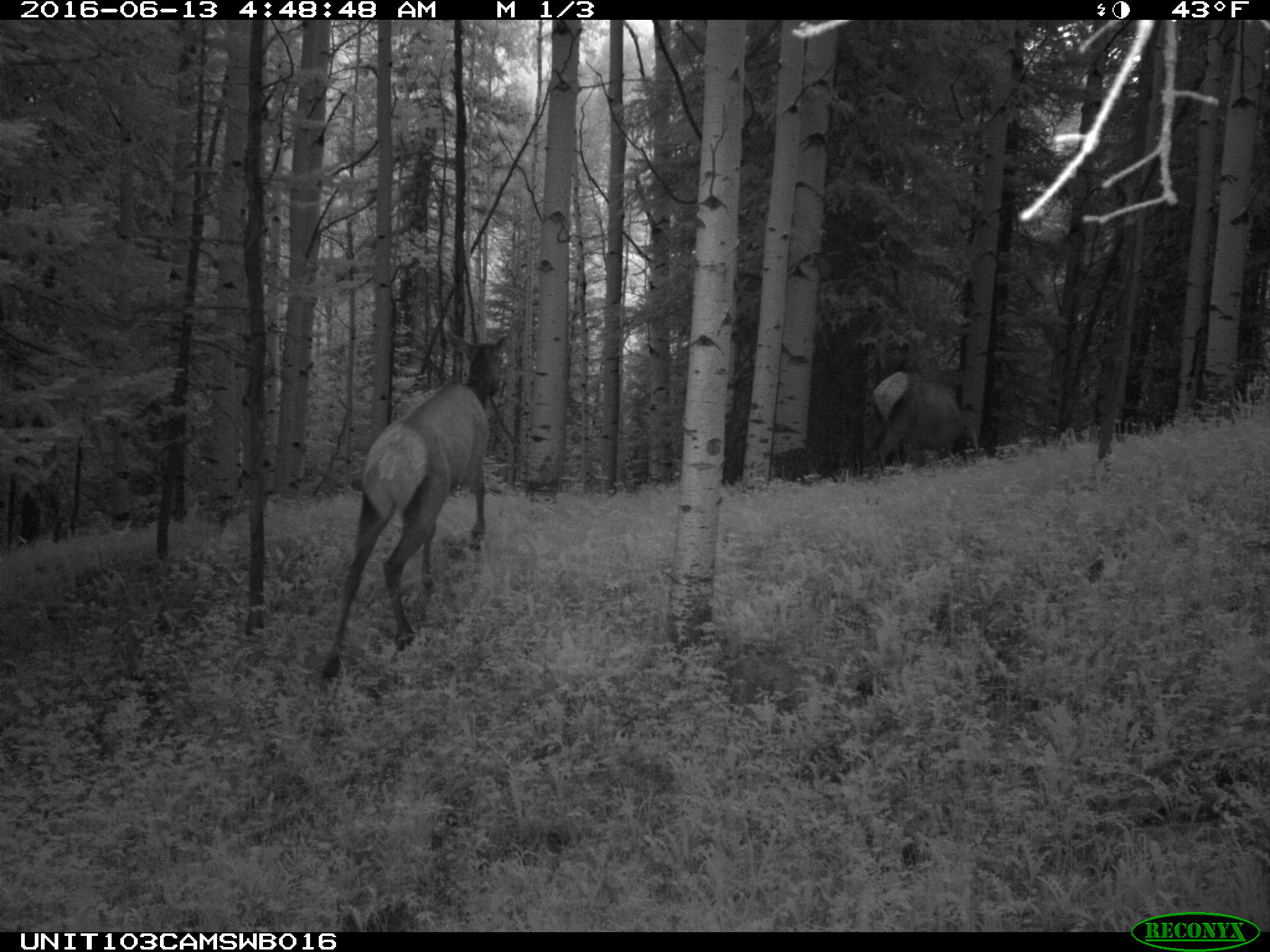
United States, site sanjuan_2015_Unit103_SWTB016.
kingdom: Animalia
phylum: Chordata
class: Mammalia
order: Artiodactyla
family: Cervidae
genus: Cervus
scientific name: Cervus elaphus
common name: red deer